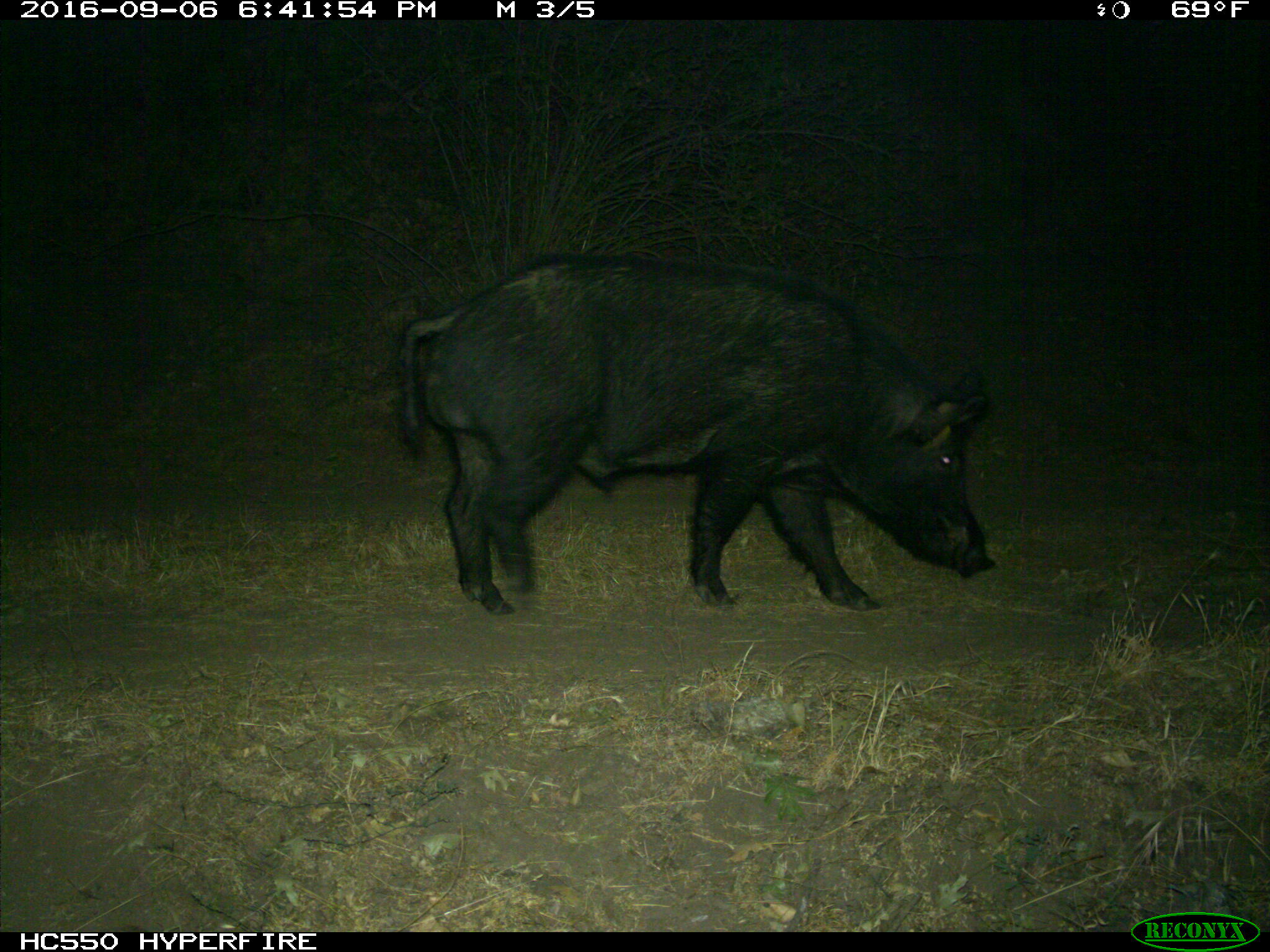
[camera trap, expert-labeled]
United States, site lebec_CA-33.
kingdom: Animalia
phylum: Chordata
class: Mammalia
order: Artiodactyla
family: Suidae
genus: Sus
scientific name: Sus scrofa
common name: wild boar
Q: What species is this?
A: Sus scrofa (wild boar).